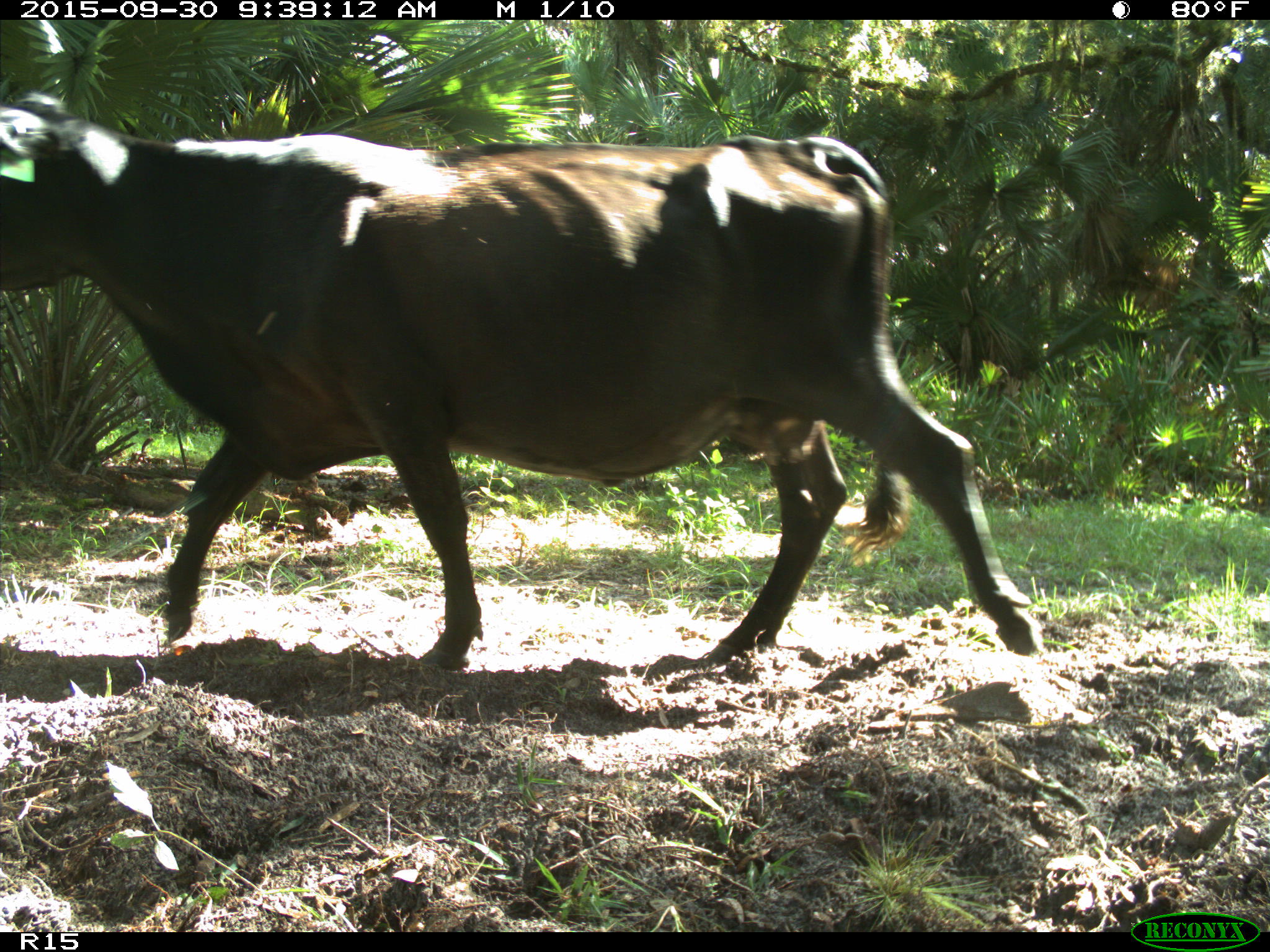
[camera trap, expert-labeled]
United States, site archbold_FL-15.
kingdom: Animalia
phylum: Chordata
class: Mammalia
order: Artiodactyla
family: Bovidae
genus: Bos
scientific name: Bos taurus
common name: domestic cow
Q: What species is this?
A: Bos taurus (domestic cow).